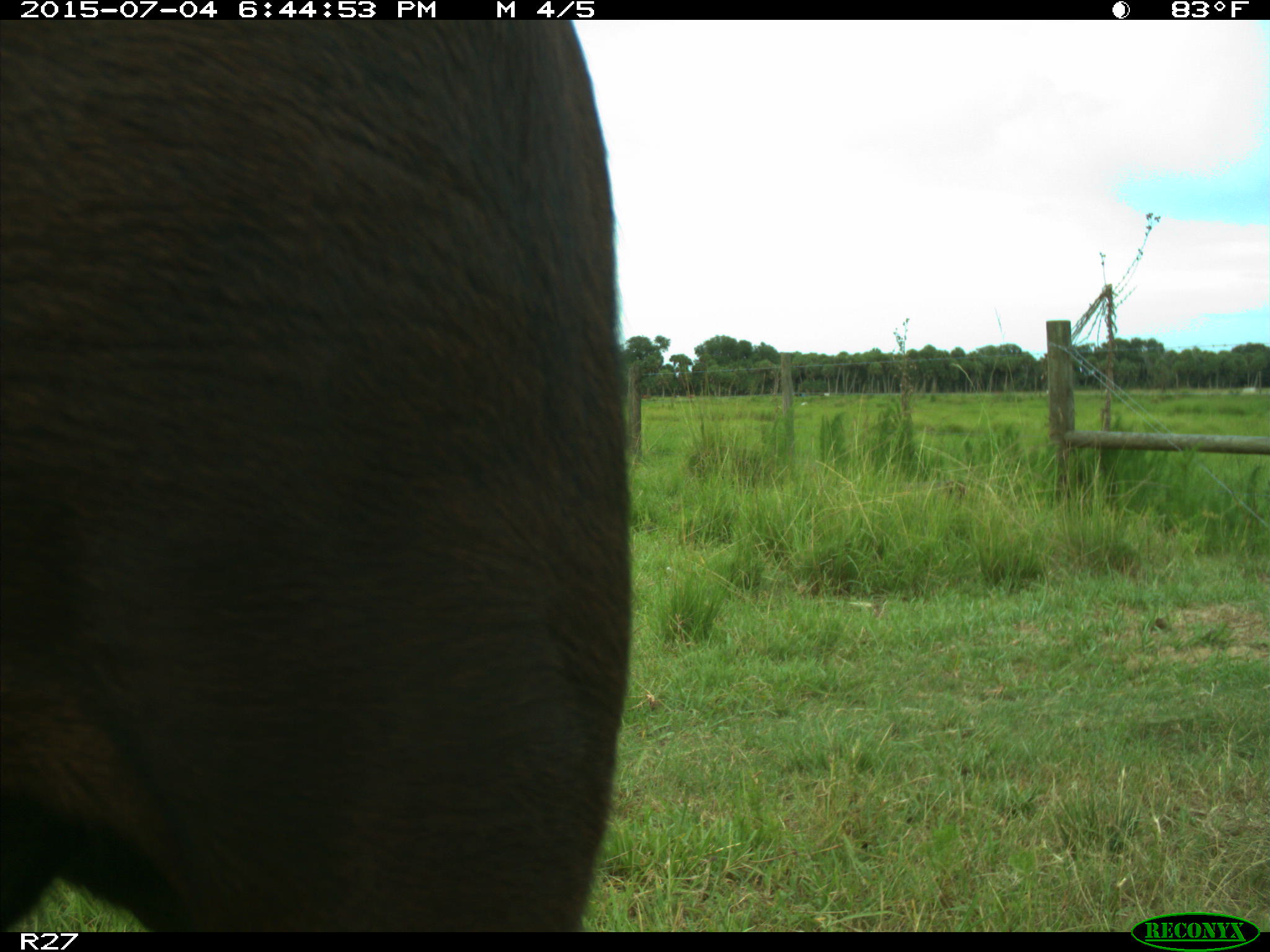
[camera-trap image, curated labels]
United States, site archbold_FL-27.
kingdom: Animalia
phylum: Chordata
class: Mammalia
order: Artiodactyla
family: Bovidae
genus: Bos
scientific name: Bos taurus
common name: domestic cow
Bos taurus (domestic cow).